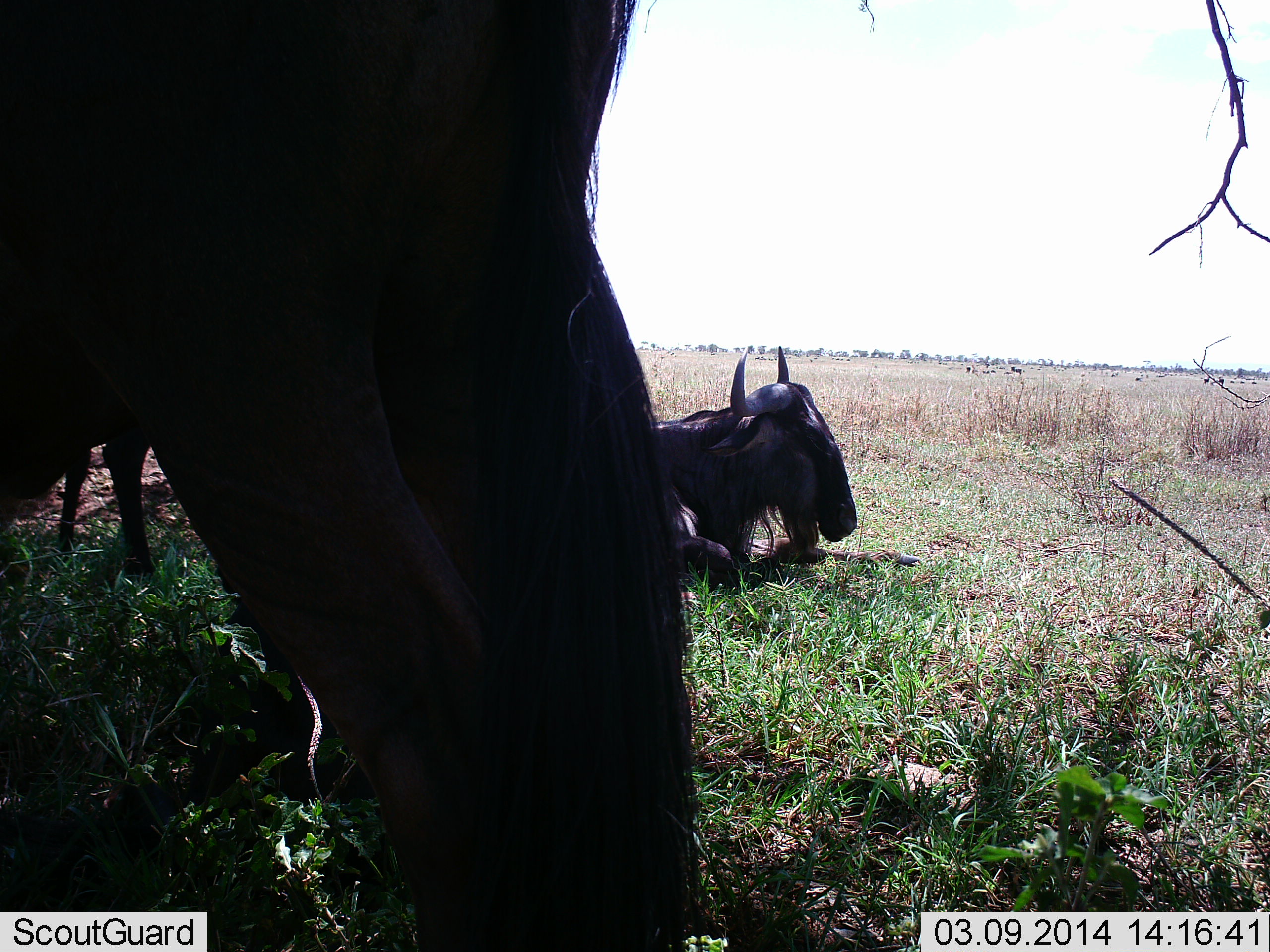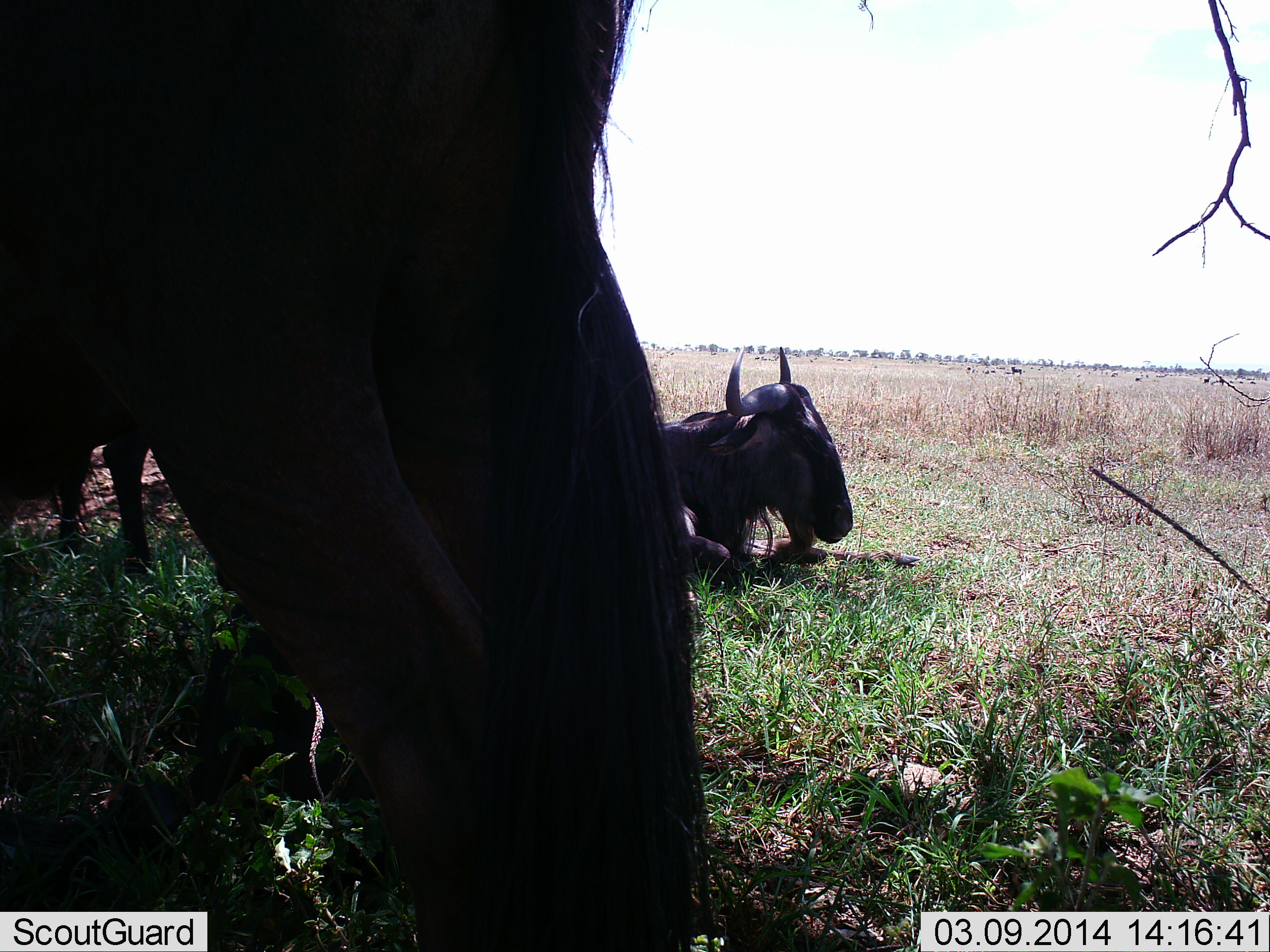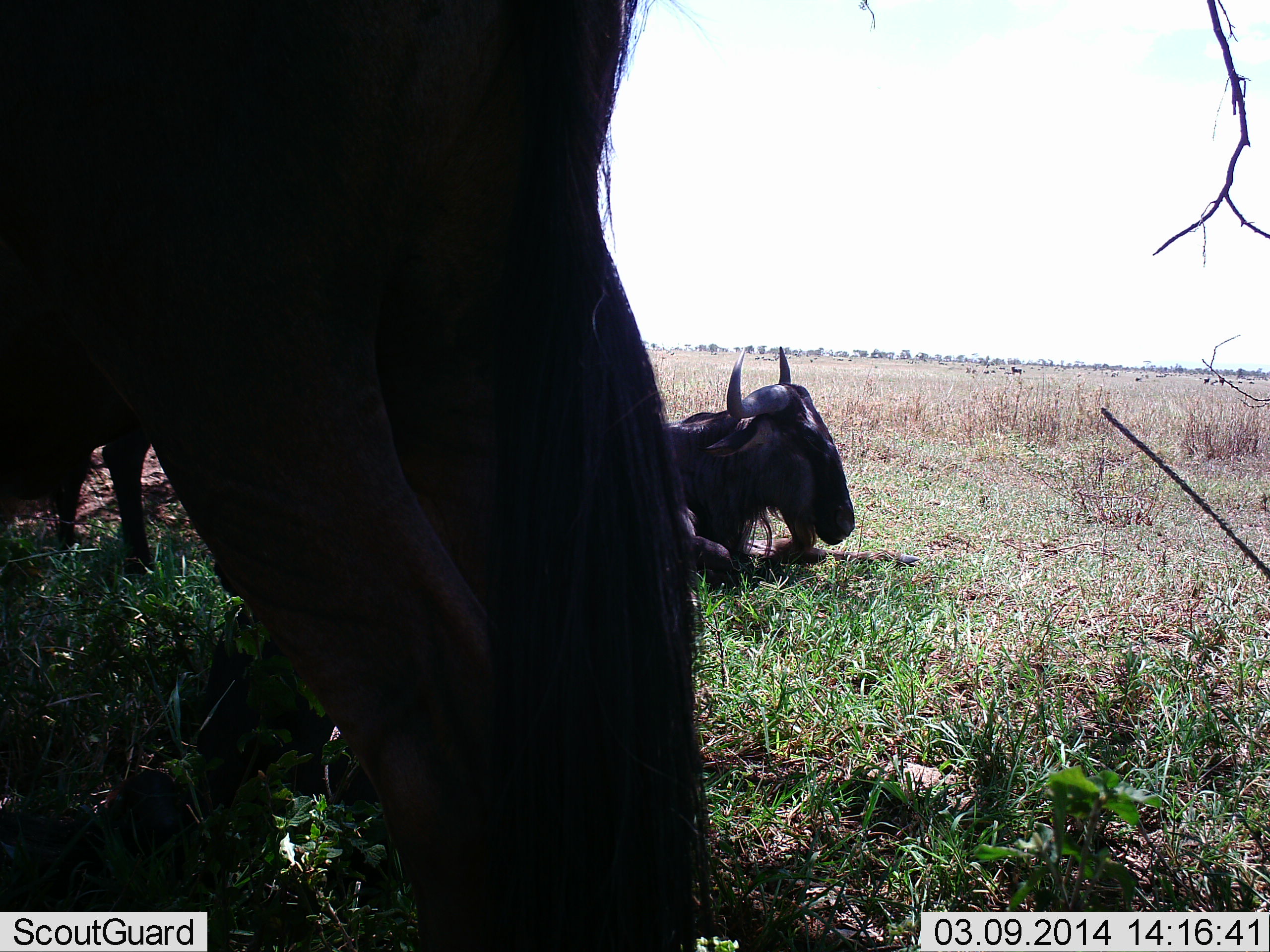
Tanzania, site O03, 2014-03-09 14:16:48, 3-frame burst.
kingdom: Animalia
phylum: Chordata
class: Mammalia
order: Artiodactyla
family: Bovidae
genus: Connochaetes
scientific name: Connochaetes taurinus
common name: blue wildebeest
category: wildebeest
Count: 3.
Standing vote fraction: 60%.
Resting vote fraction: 100%.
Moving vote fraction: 0%.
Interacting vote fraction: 0%.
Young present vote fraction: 0%.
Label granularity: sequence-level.